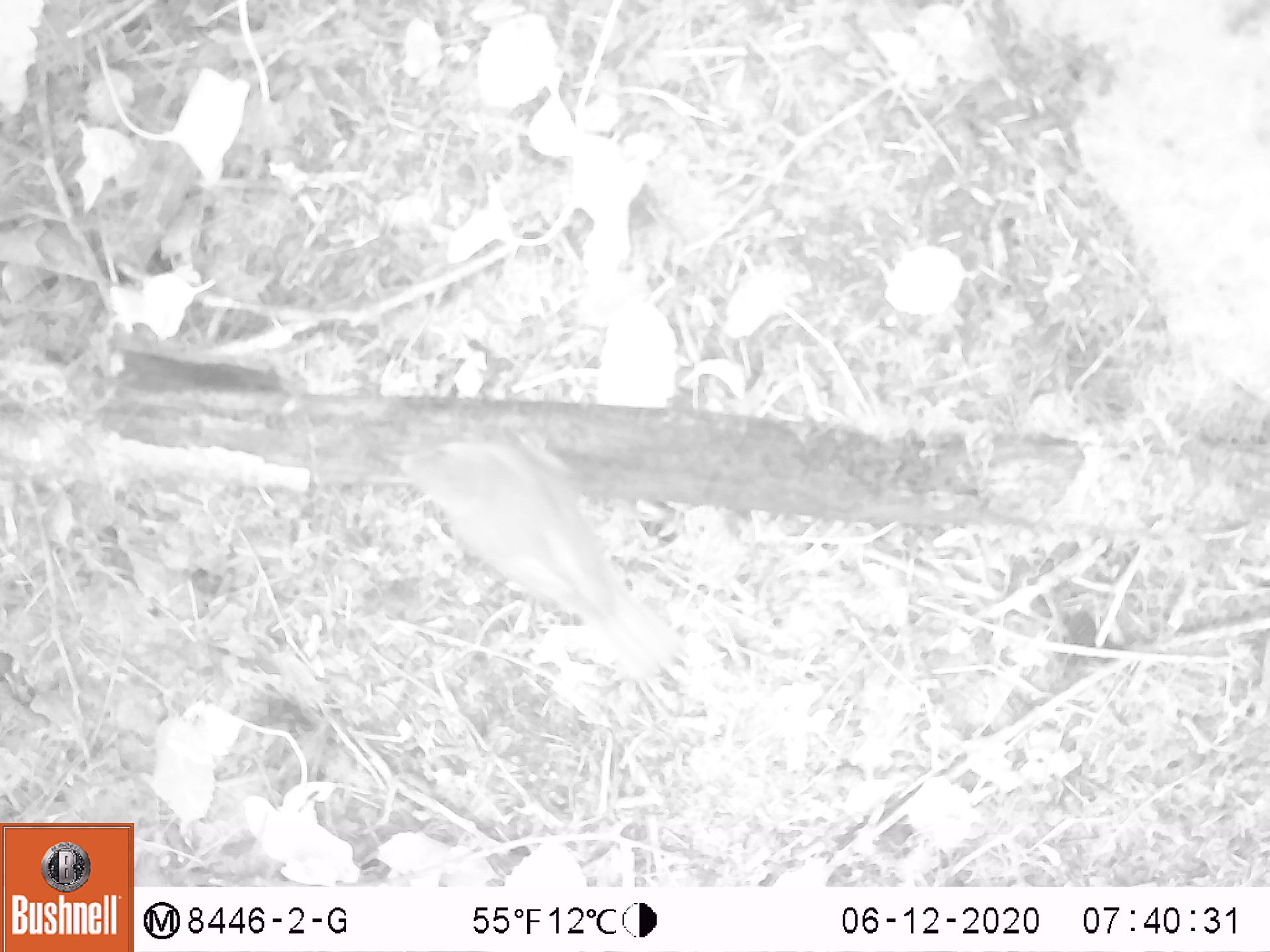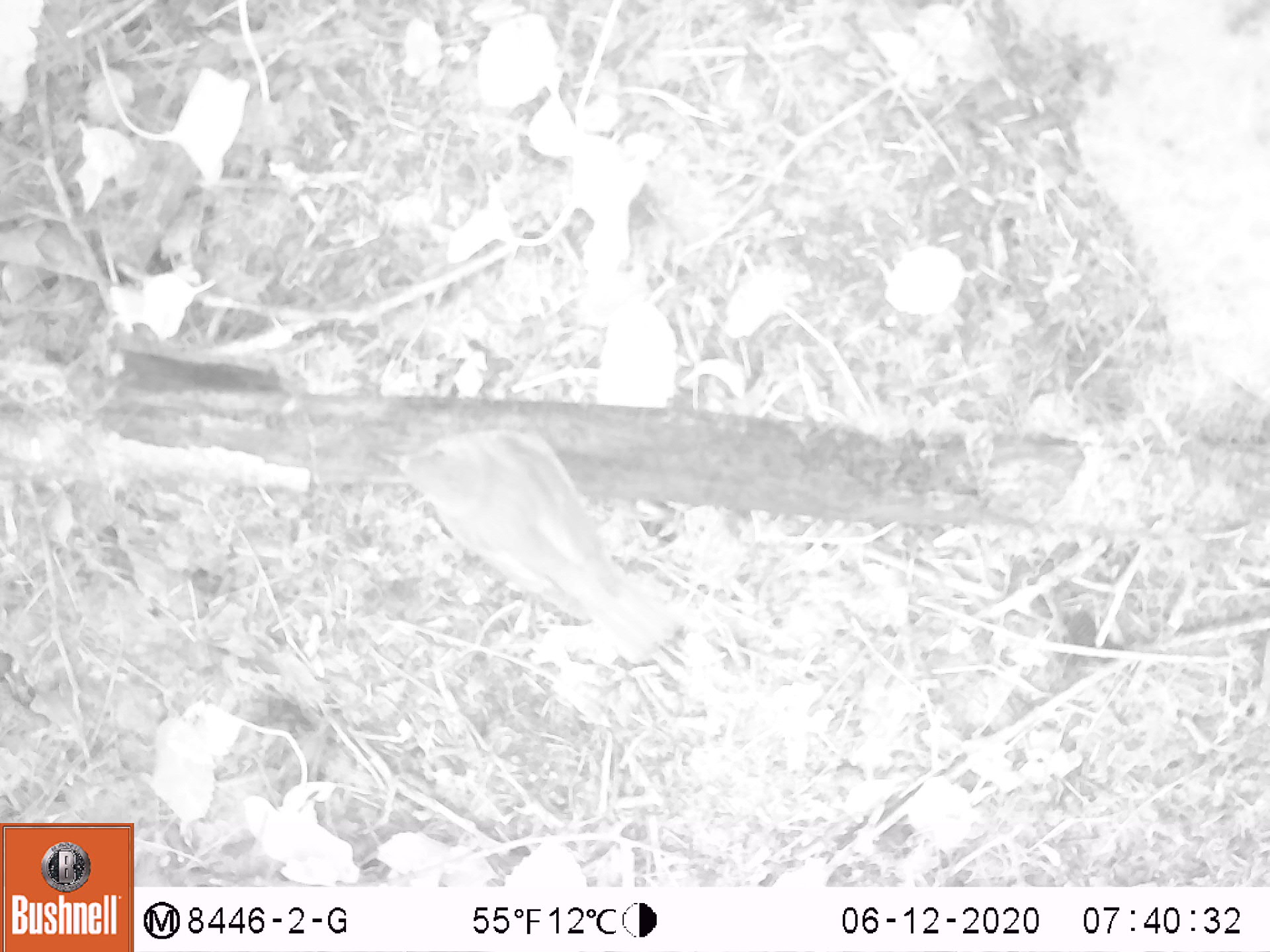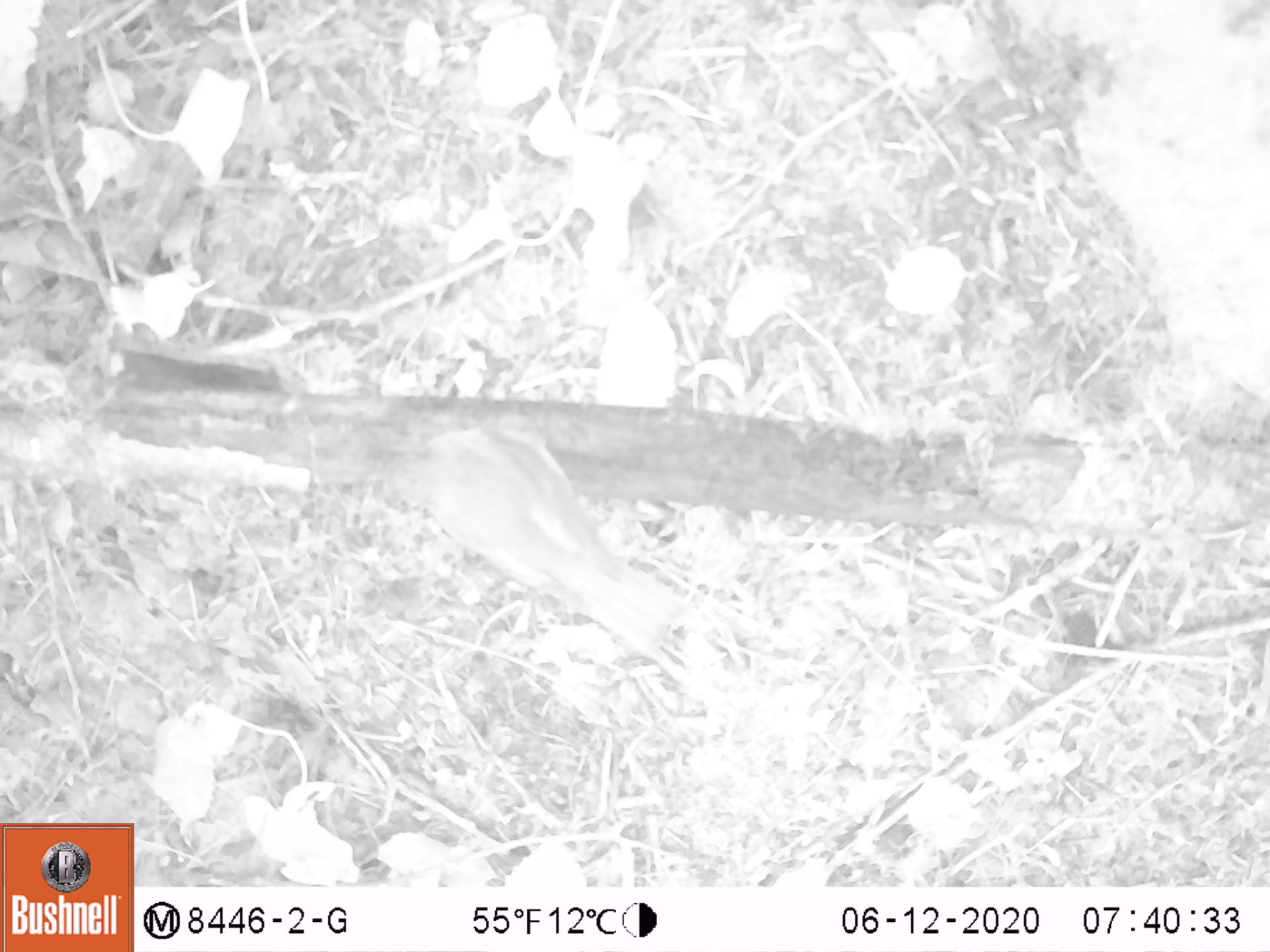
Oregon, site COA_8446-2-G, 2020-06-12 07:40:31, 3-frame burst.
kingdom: Animalia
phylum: Chordata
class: Aves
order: Passeriformes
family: Turdidae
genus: Catharus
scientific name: Catharus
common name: brown thrushes and nightingale-thrushes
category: catharus species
Catharus species (brown thrushes and nightingale-thrushes) (Catharus).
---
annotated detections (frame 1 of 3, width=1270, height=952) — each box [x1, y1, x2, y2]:
catharus species: [369, 404, 693, 695]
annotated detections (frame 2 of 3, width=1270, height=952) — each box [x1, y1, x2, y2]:
catharus species: [360, 408, 688, 664]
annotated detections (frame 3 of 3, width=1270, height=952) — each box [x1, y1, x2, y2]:
catharus species: [383, 397, 689, 669]